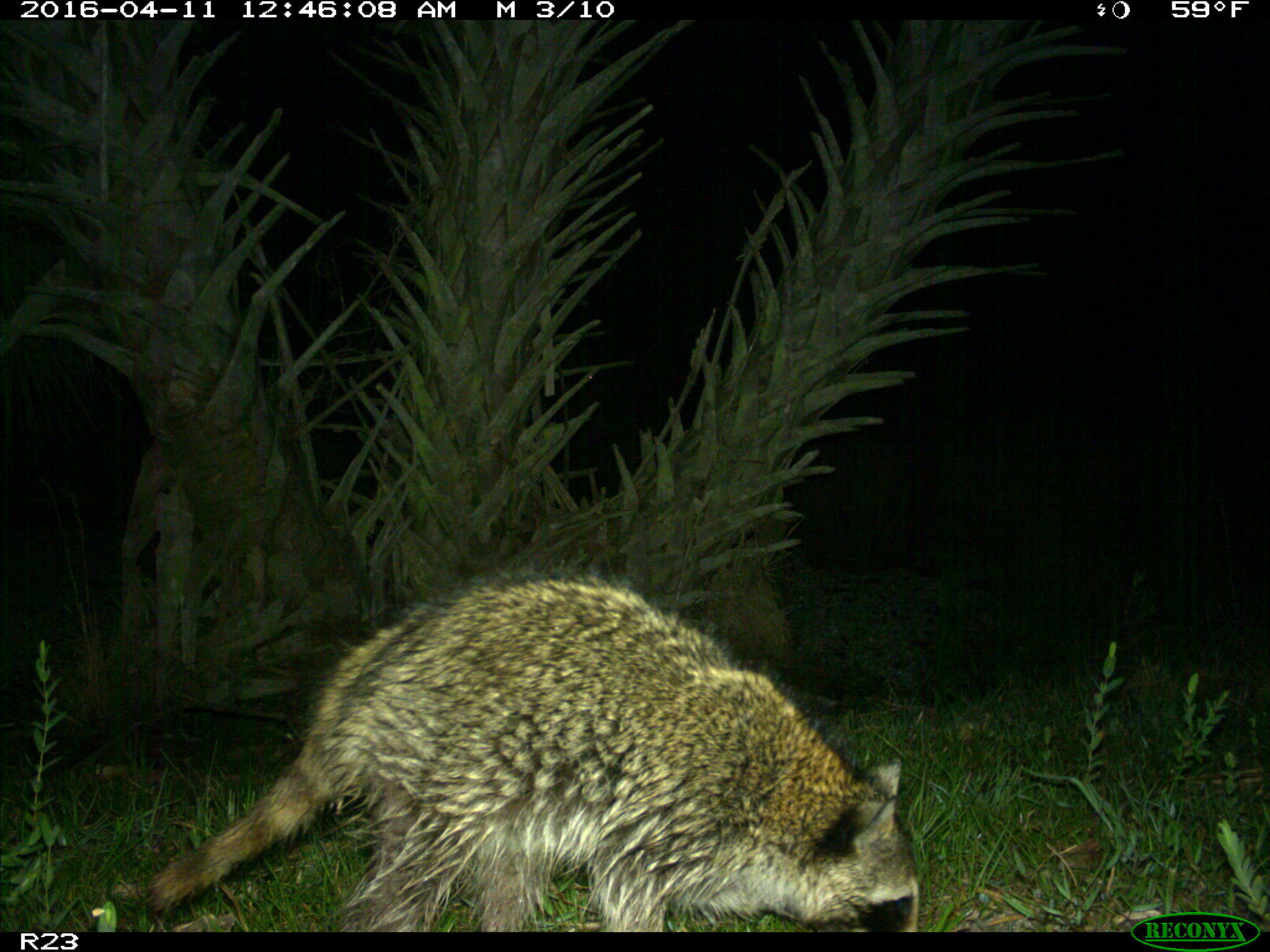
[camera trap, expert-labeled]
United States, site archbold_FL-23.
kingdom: Animalia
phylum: Chordata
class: Mammalia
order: Carnivora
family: Procyonidae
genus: Procyon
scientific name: Procyon lotor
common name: common raccoon